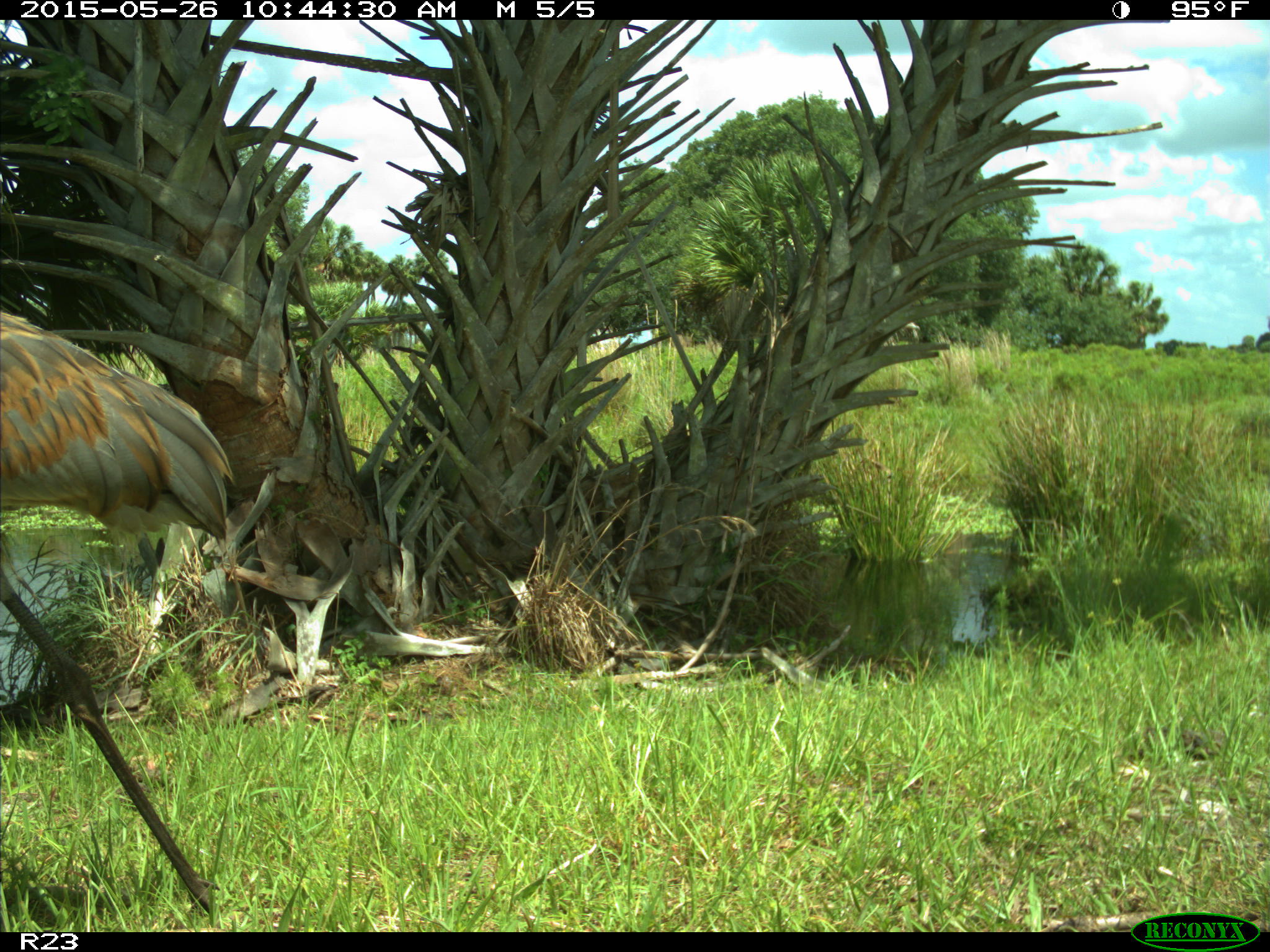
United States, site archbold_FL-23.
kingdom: Animalia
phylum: Chordata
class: Mammalia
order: Artiodactyla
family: Bovidae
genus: Bos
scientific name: Bos taurus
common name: domestic cow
Bos taurus (domestic cow).